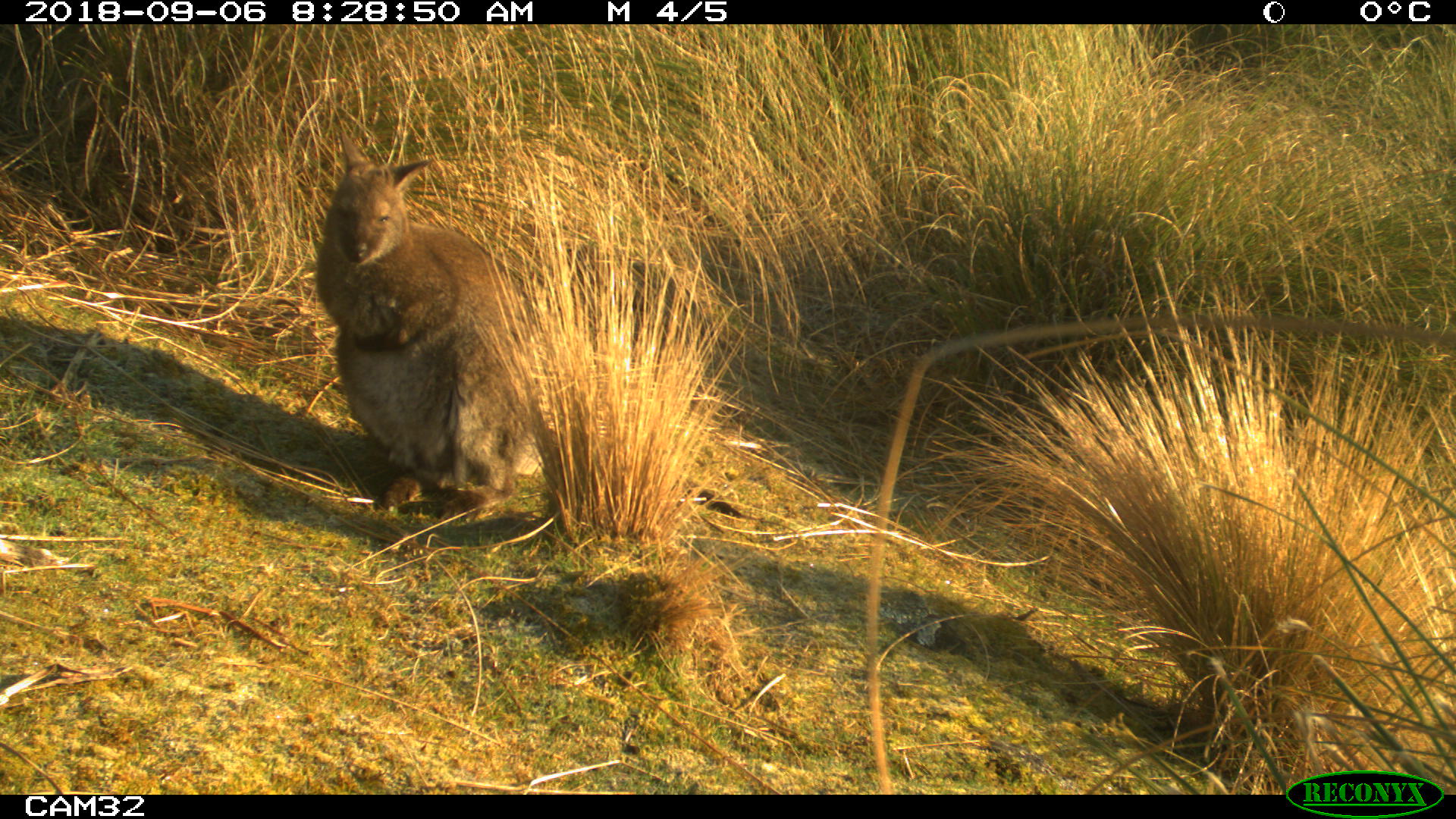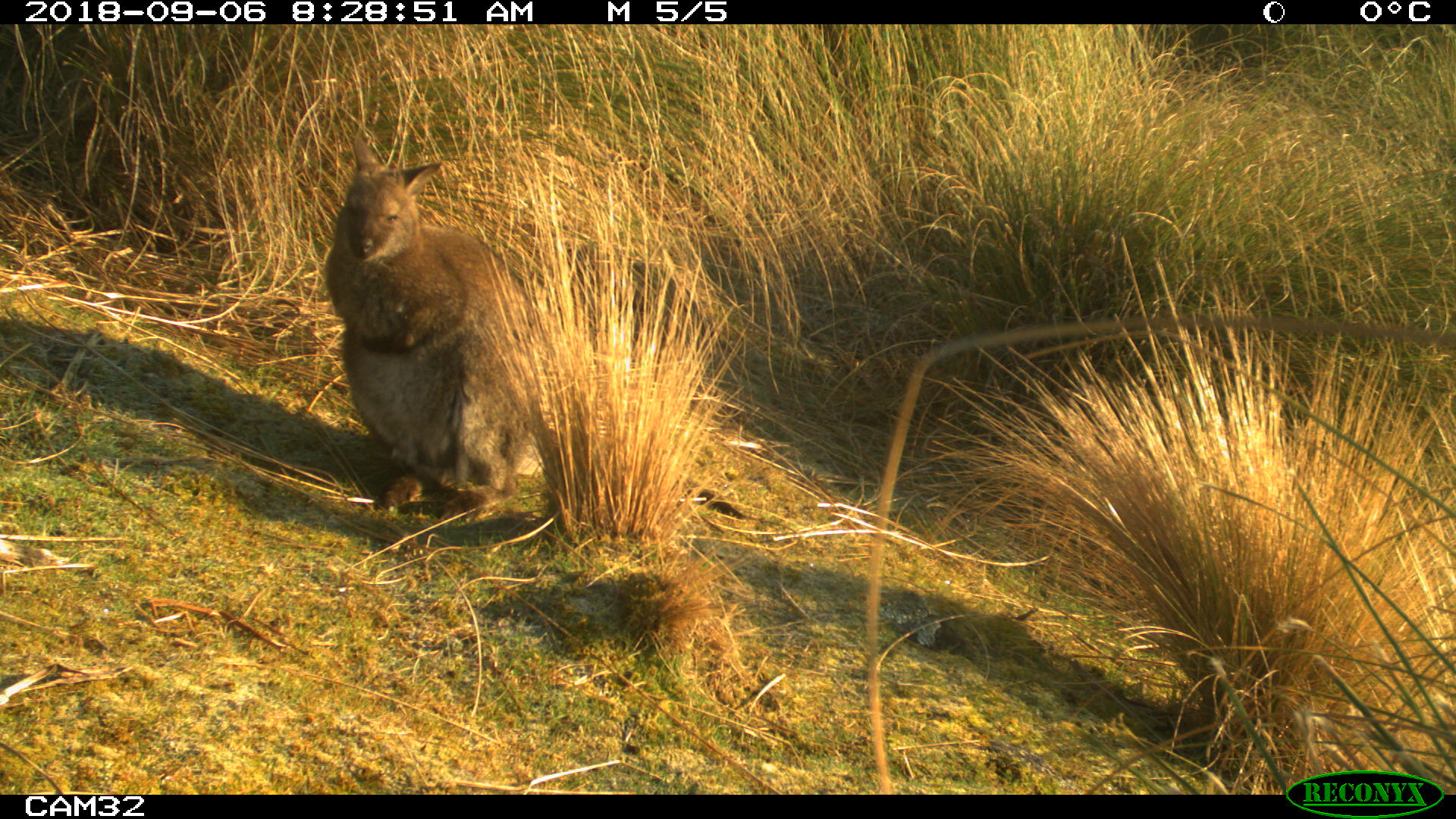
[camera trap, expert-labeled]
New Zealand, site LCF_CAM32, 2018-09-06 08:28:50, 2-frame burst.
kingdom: Animalia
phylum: Chordata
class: Mammalia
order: Diprotodontia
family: Macropodidae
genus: Notamacropus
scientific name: Notamacropus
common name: wallaby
Wallaby (Notamacropus).